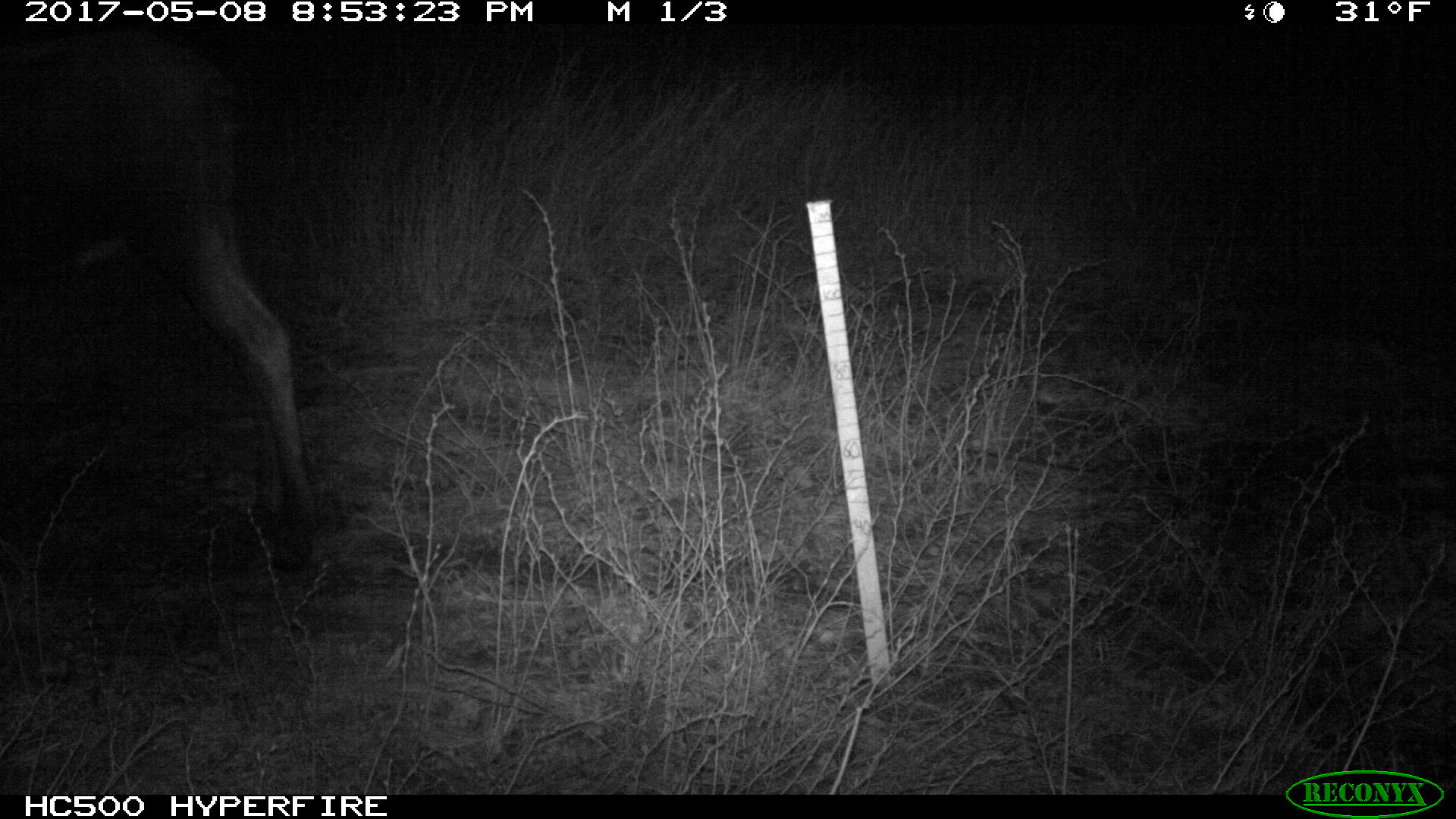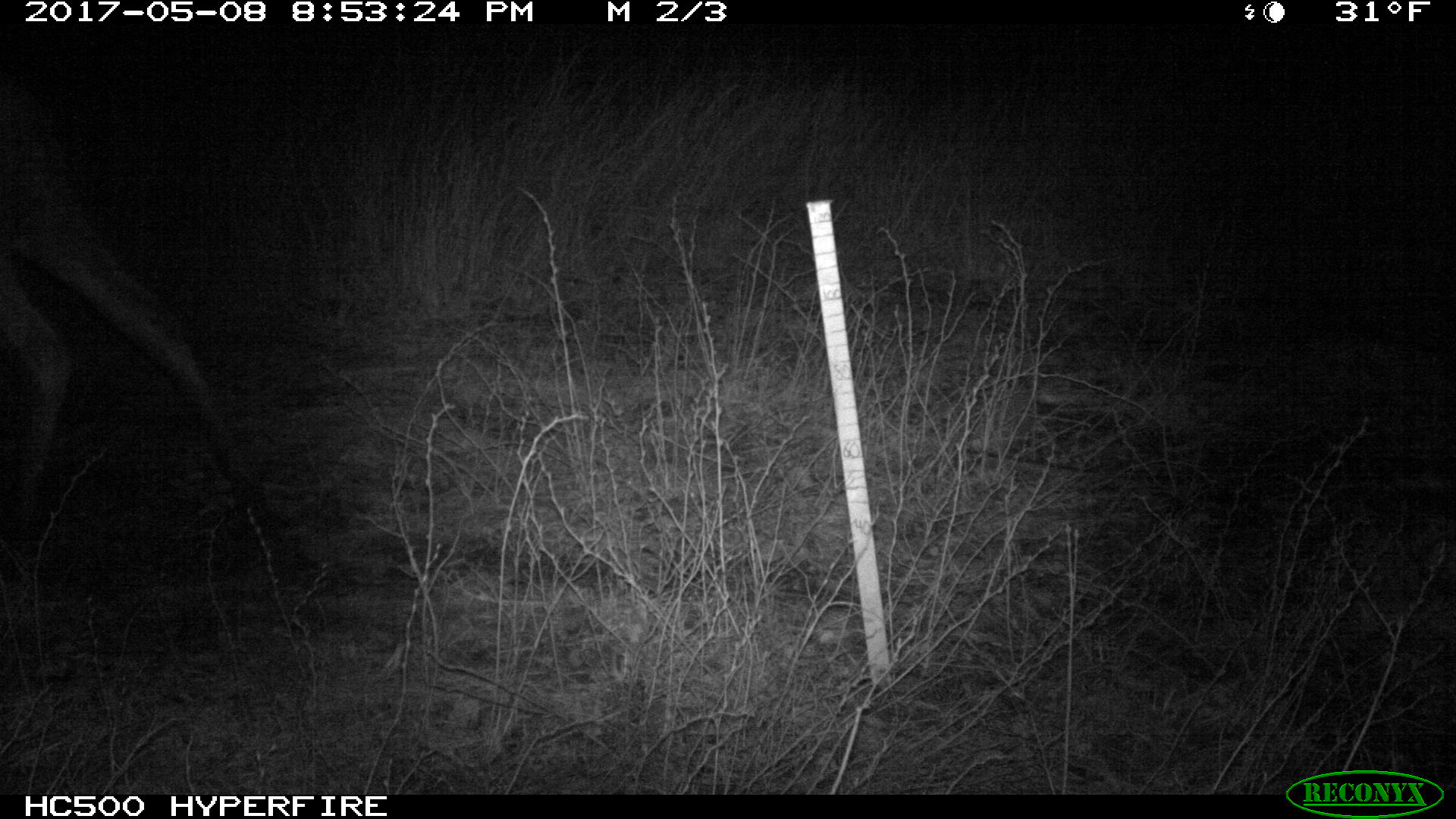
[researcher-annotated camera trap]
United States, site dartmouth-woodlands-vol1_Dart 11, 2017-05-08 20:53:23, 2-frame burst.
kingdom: Animalia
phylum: Chordata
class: Mammalia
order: Artiodactyla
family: Cervidae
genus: Alces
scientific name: Alces alces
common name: moose